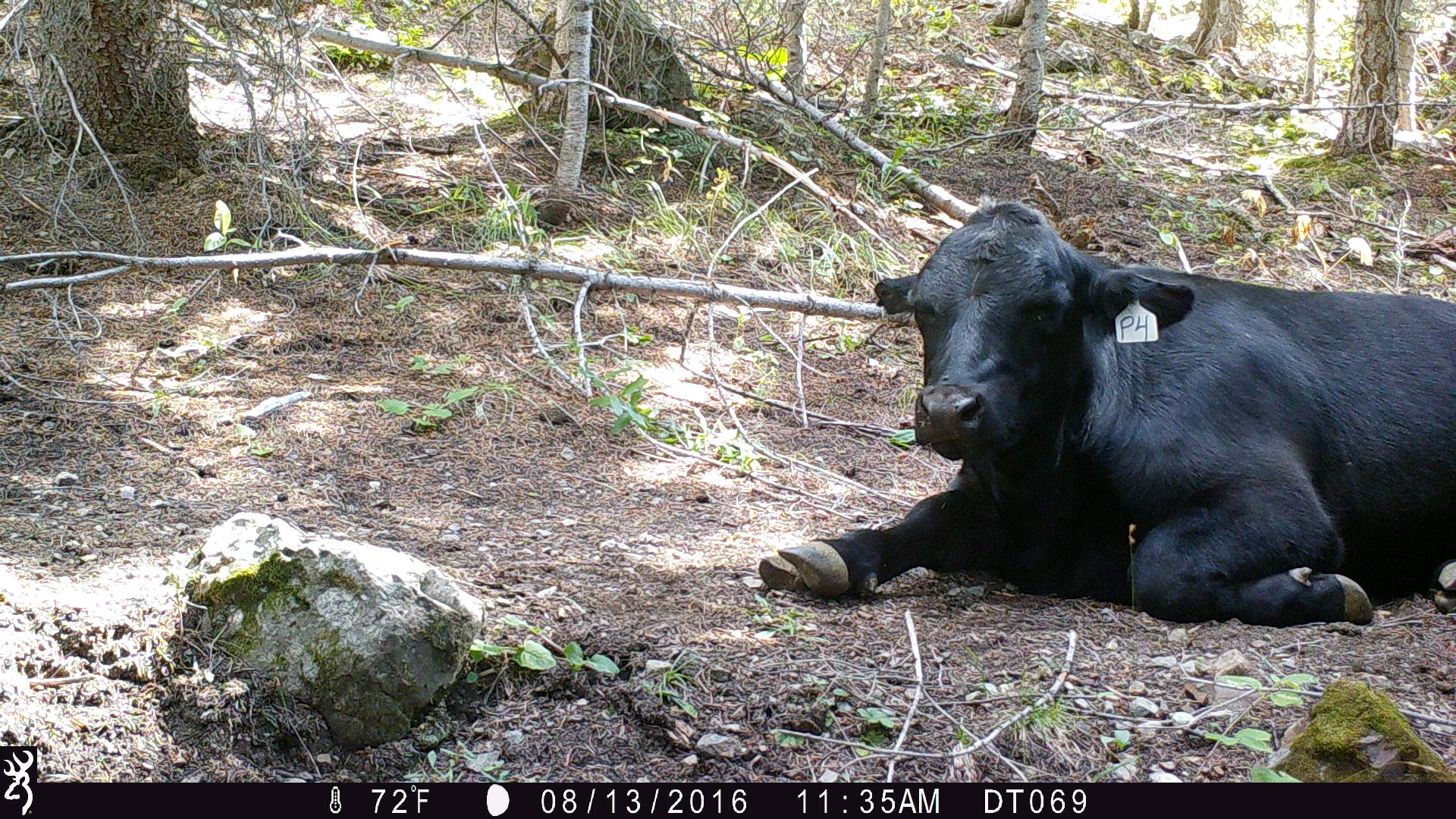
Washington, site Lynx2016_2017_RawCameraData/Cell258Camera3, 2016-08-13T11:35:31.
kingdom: Animalia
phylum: Chordata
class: Mammalia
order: Artiodactyla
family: Bovidae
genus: Bos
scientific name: Bos taurus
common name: domestic cattle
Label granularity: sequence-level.